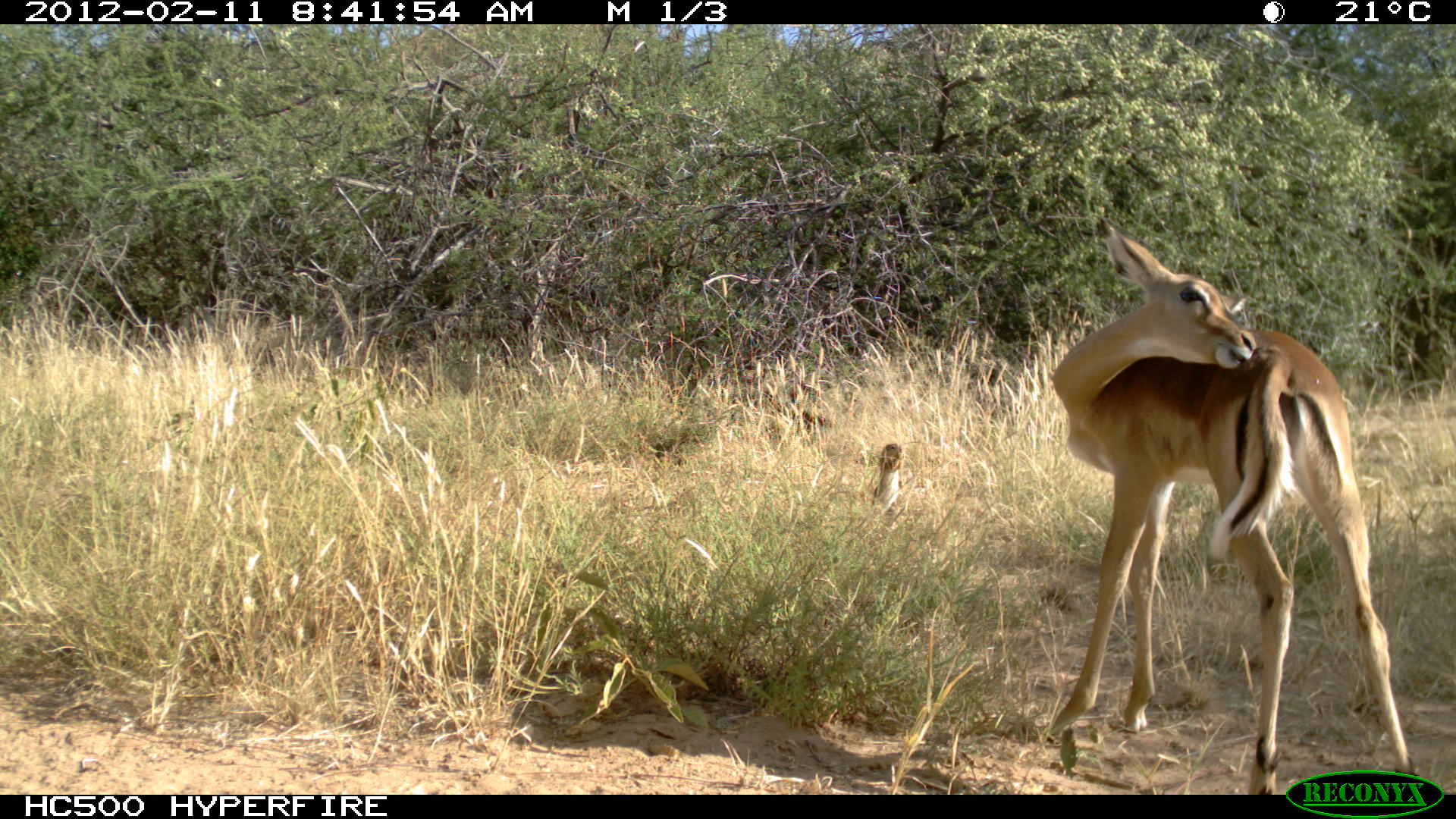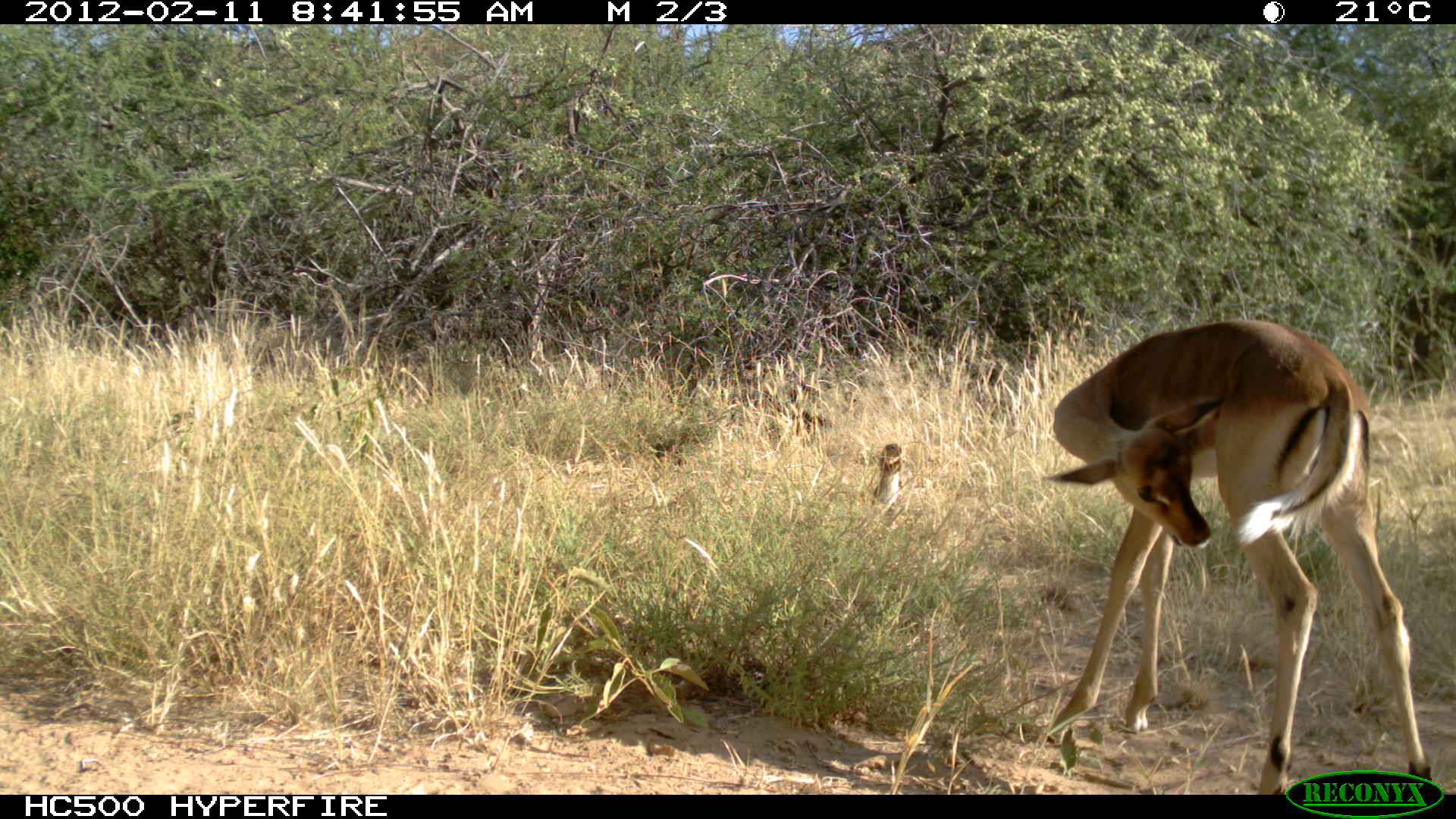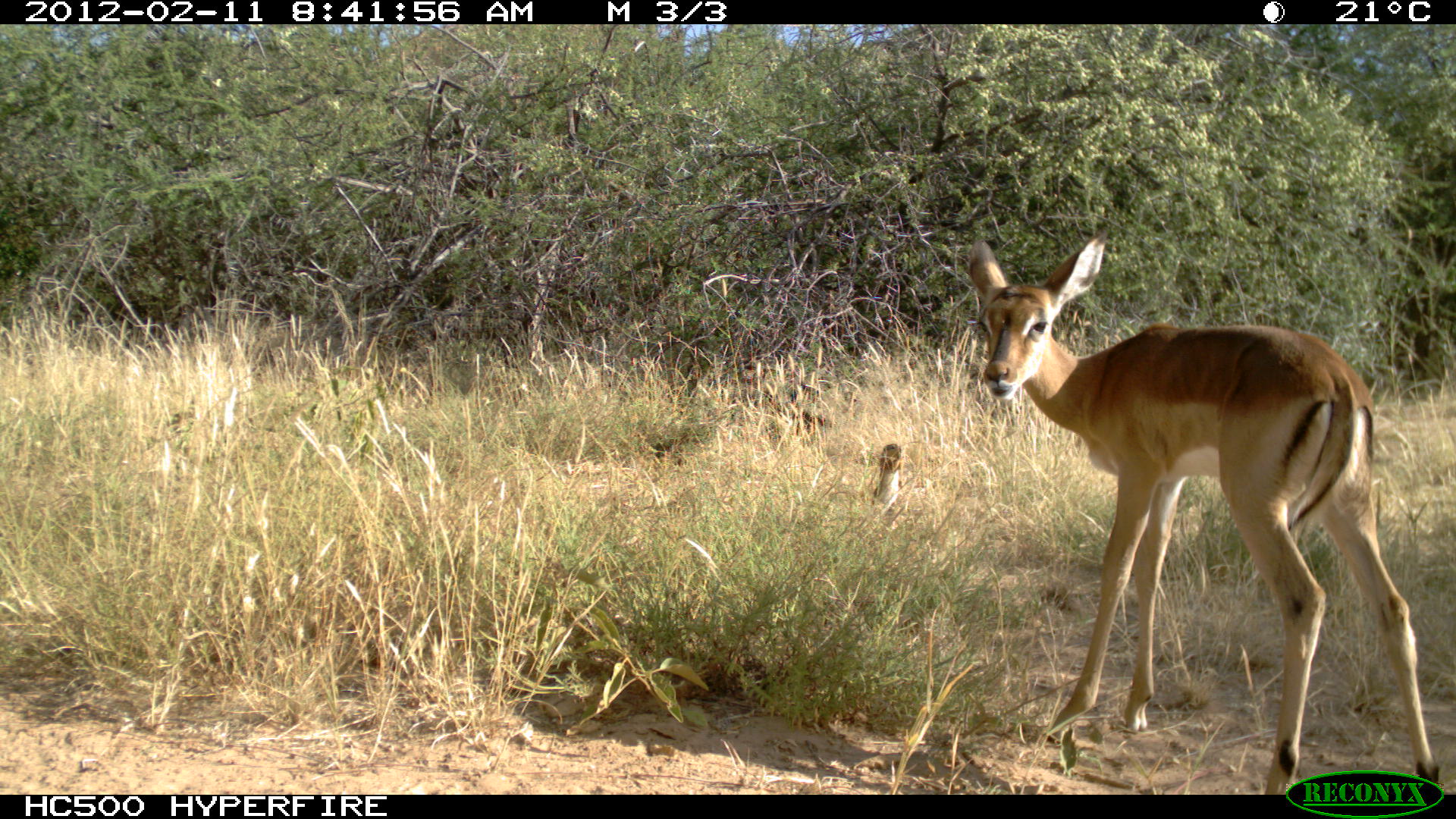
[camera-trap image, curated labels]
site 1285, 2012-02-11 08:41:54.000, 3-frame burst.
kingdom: Animalia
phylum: Chordata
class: Mammalia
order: Artiodactyla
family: Bovidae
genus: Aepyceros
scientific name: Aepyceros melampus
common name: impala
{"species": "Aepyceros melampus (impala)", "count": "1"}